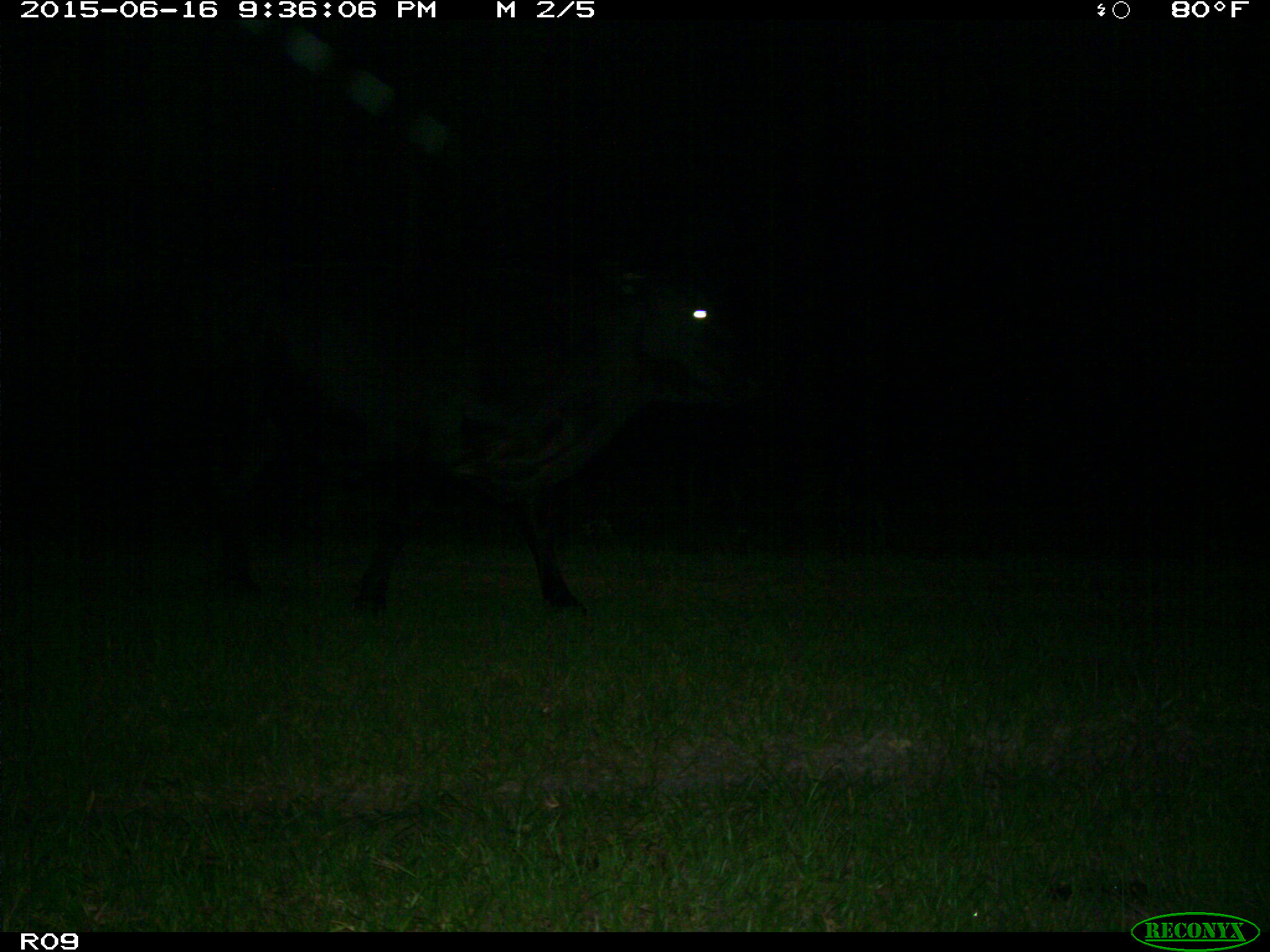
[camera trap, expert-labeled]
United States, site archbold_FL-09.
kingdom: Animalia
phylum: Chordata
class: Mammalia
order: Artiodactyla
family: Bovidae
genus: Bos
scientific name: Bos taurus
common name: domestic cow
Bos taurus (domestic cow).